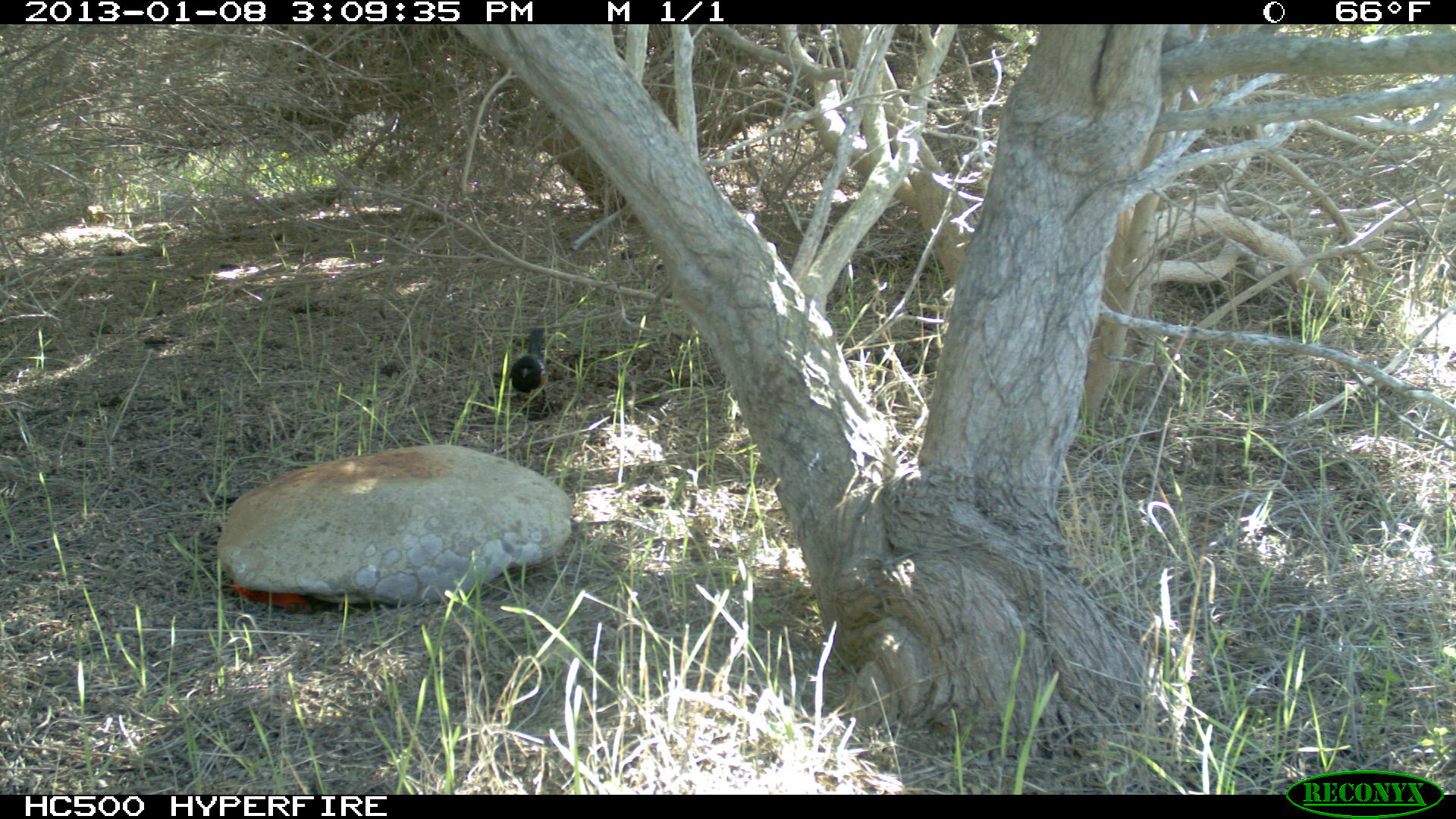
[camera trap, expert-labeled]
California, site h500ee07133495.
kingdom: Animalia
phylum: Chordata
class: Aves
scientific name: Aves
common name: bird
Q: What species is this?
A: Bird (Aves).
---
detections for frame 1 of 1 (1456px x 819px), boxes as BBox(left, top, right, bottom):
bird: BBox(507, 326, 554, 418)